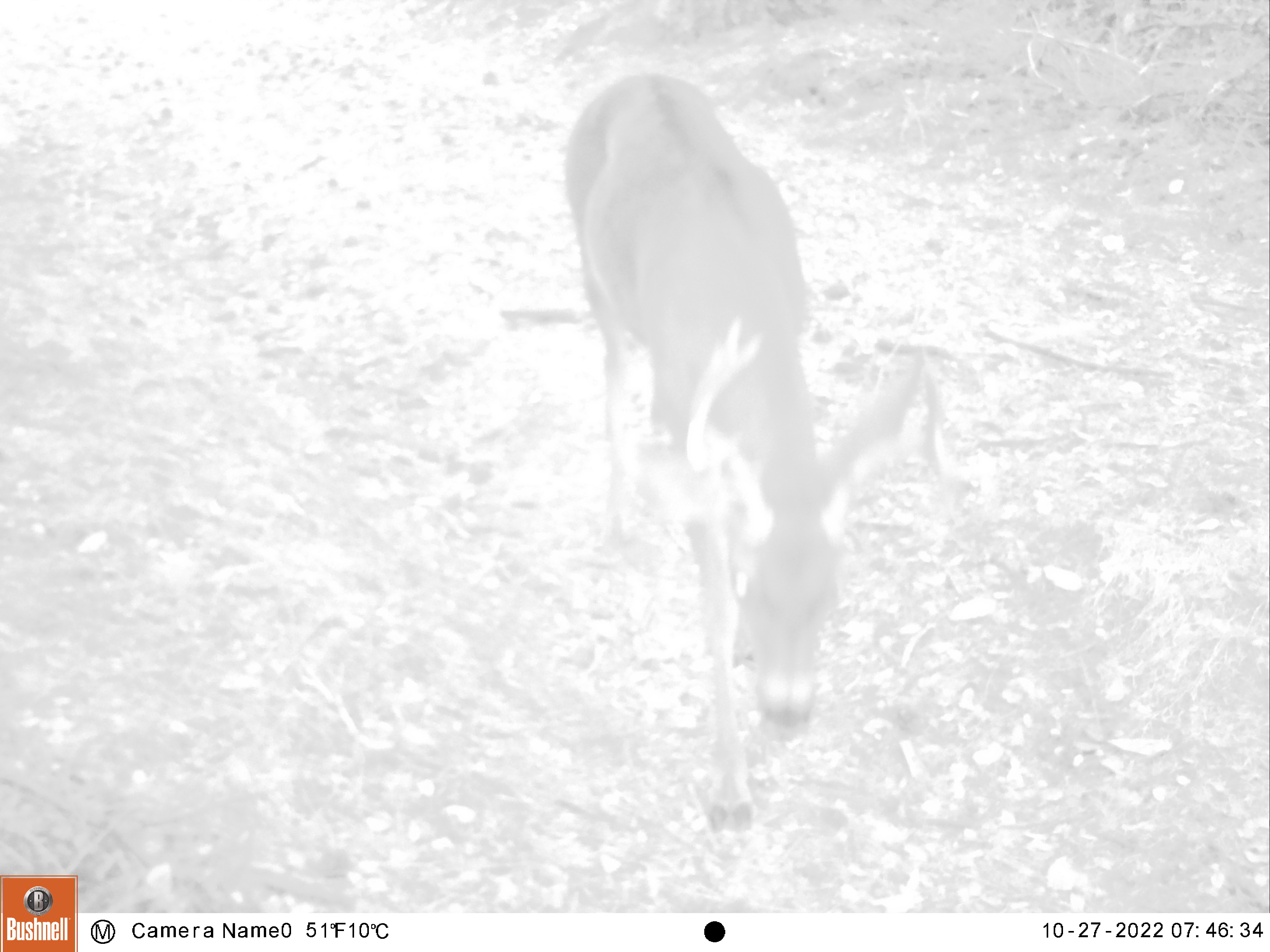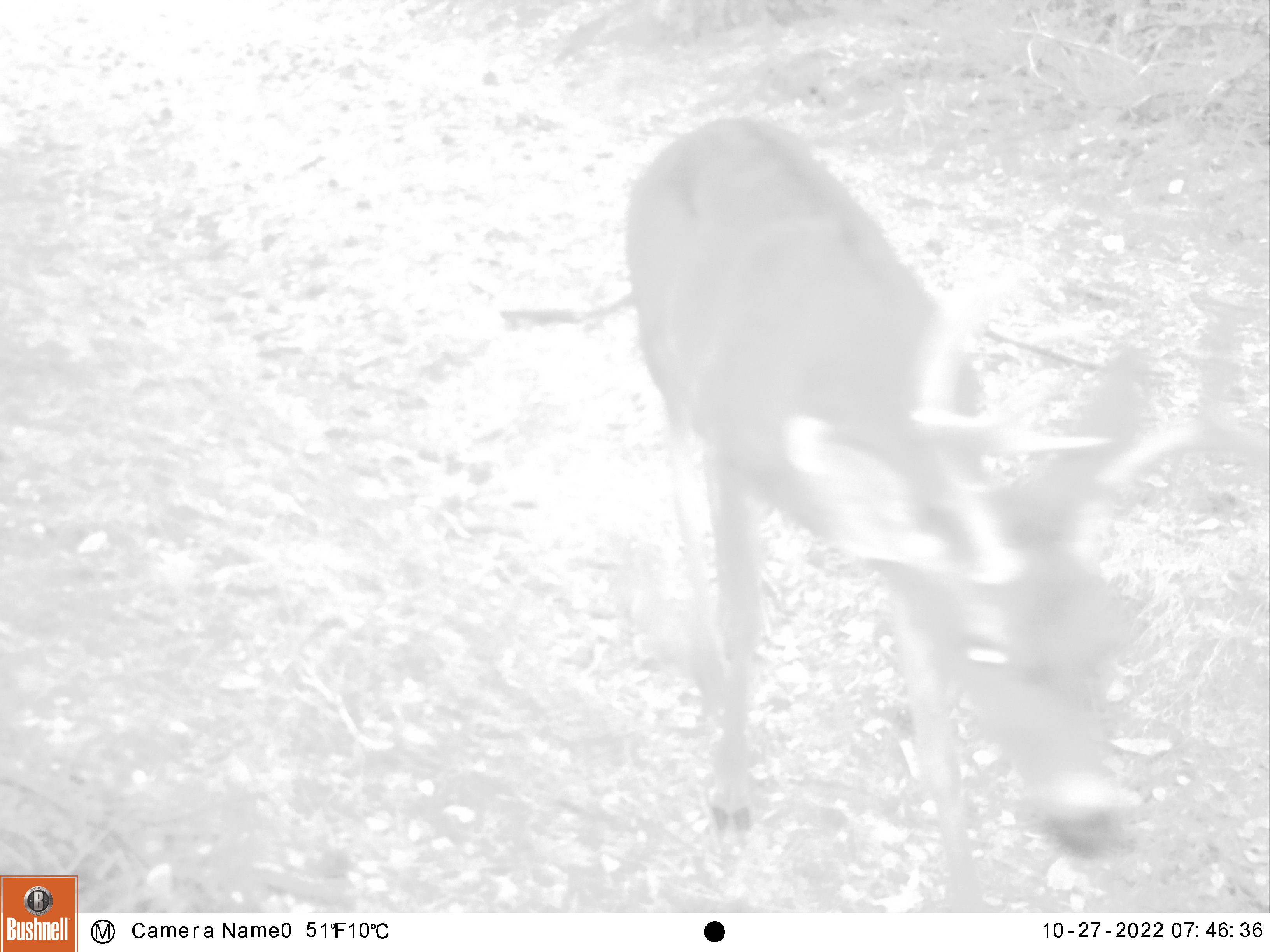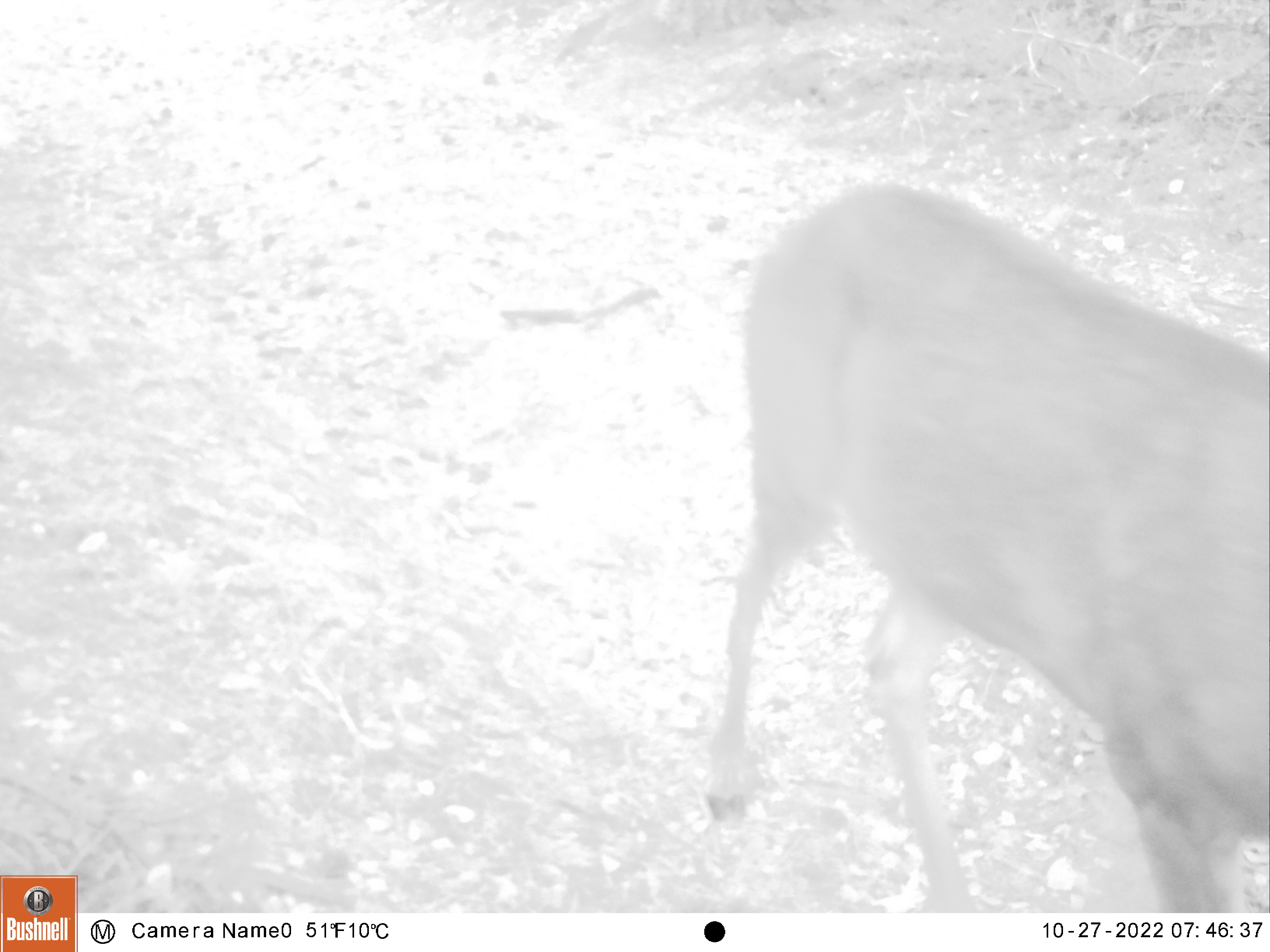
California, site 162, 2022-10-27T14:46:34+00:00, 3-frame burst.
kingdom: Animalia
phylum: Chordata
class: Mammalia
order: Artiodactyla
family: Cervidae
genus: Odocoileus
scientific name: Odocoileus hemionus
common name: mule deer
Mule deer (Odocoileus hemionus).